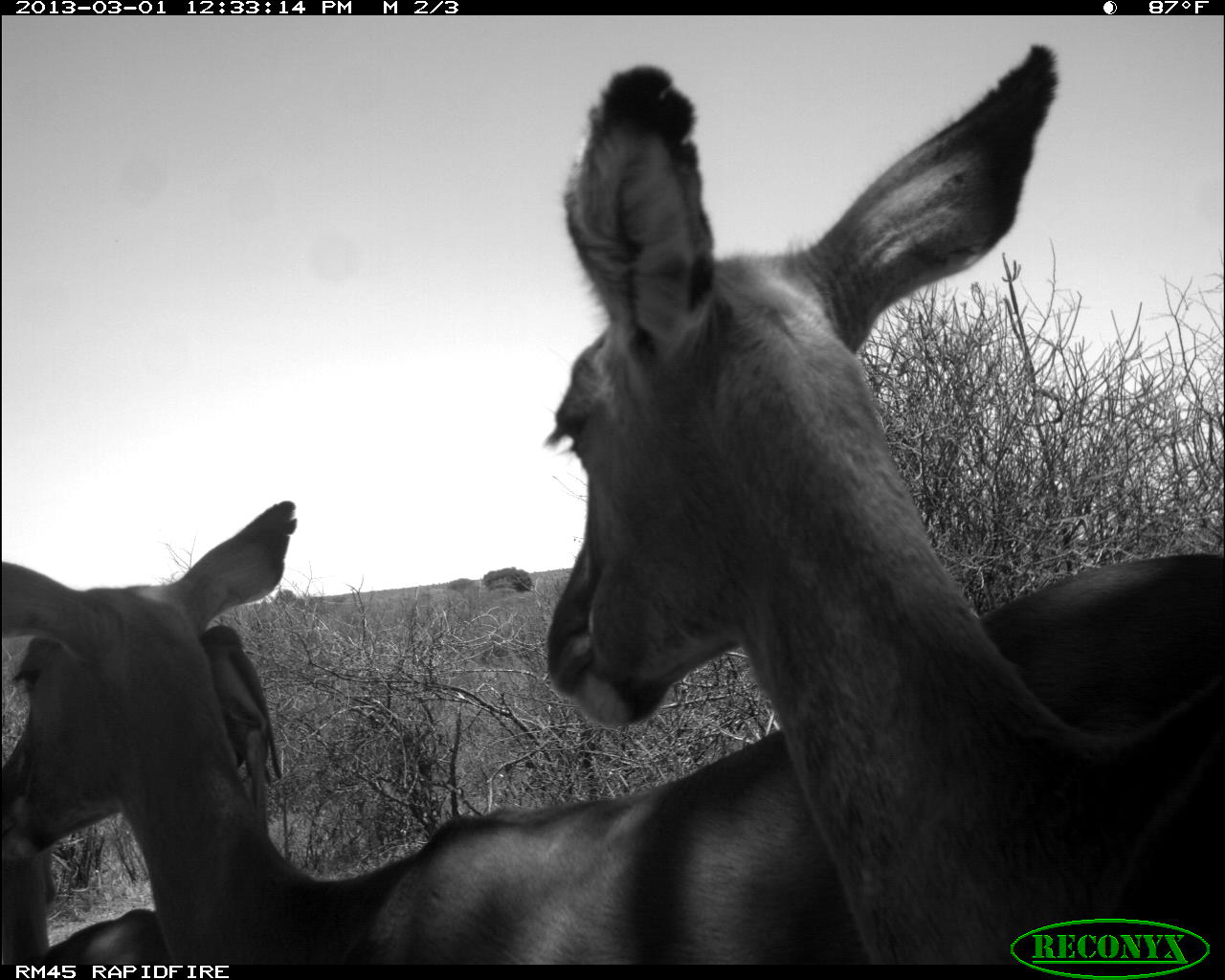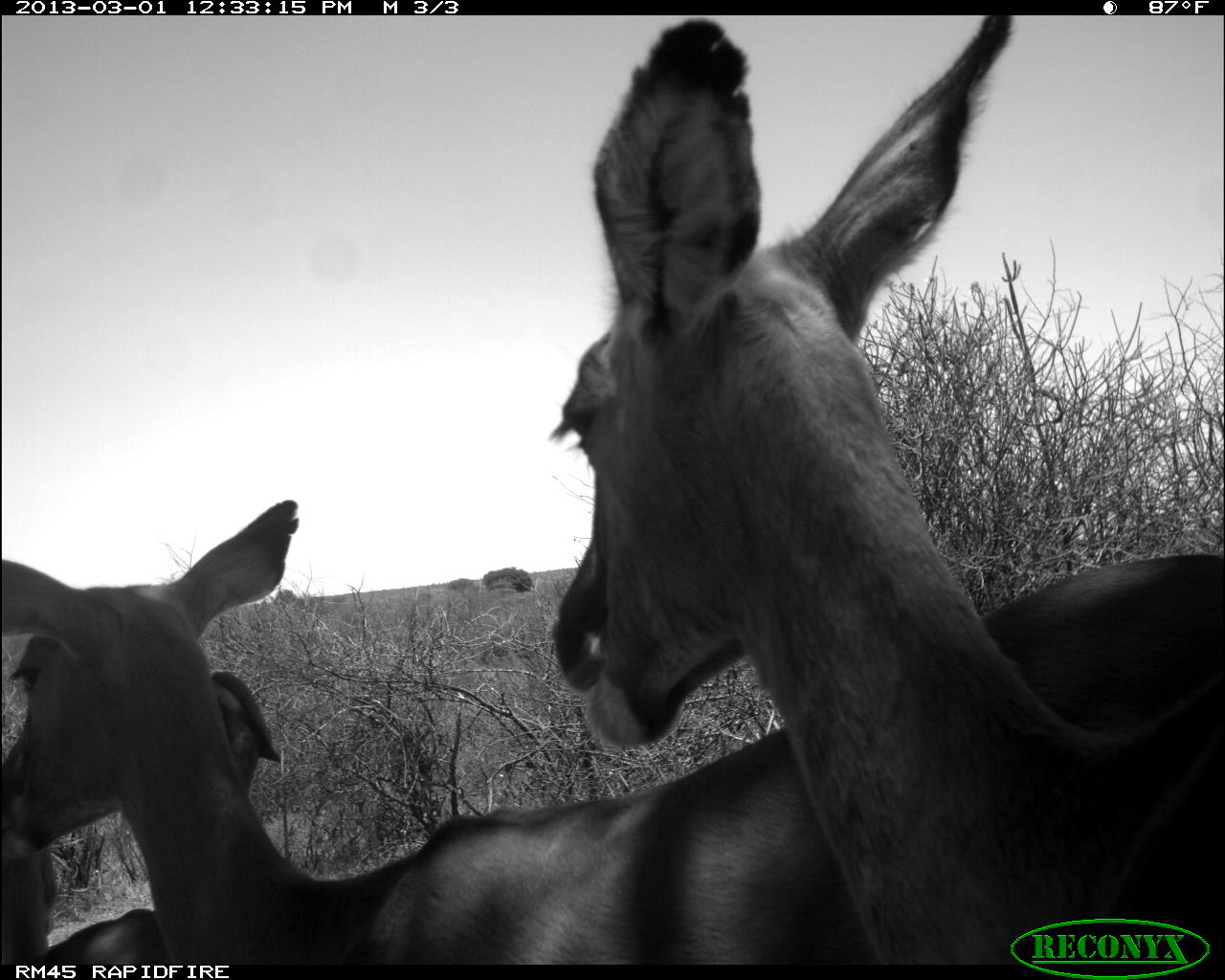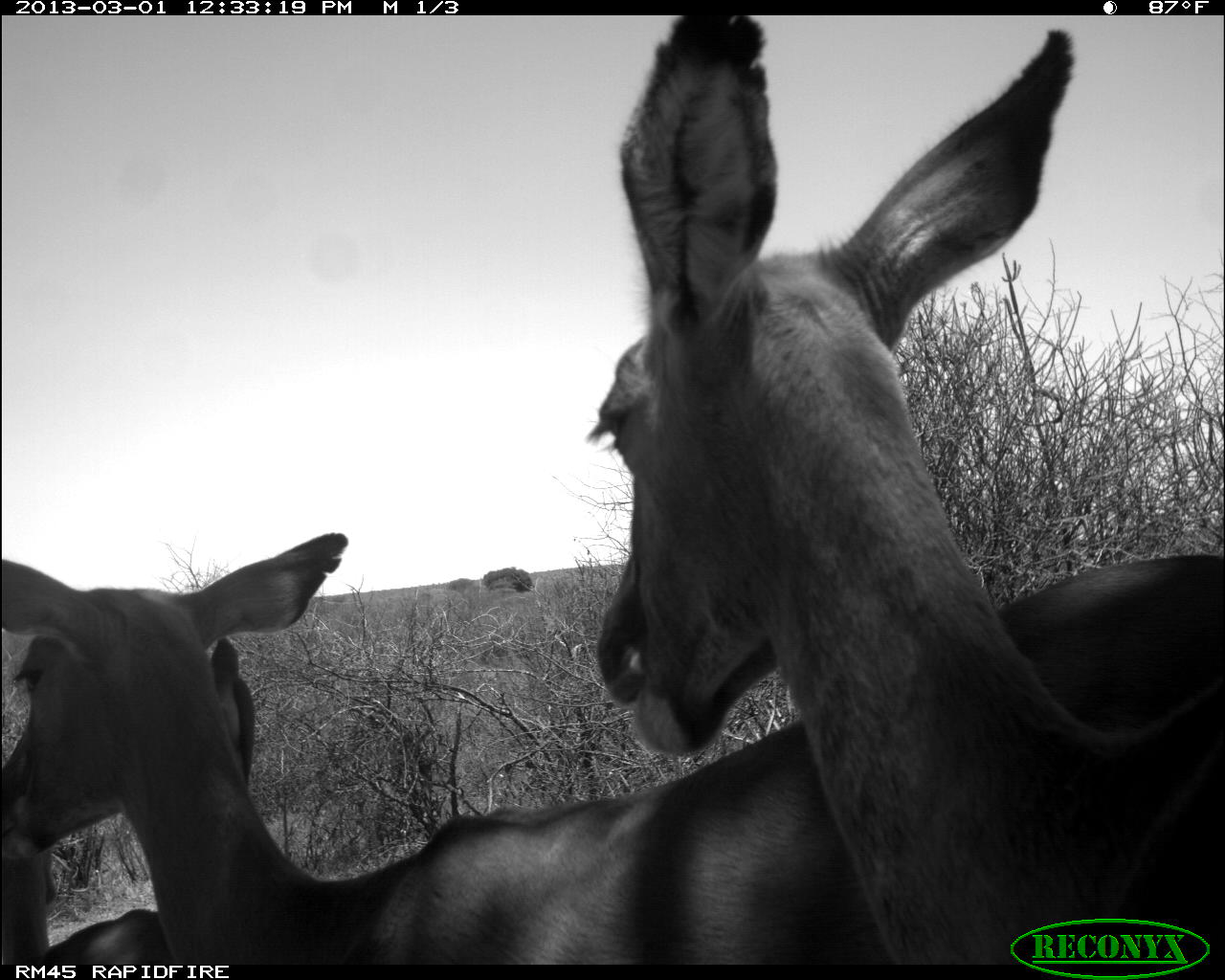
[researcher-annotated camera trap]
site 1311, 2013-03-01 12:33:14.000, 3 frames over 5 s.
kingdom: Animalia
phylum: Chordata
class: Mammalia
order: Artiodactyla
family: Bovidae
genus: Aepyceros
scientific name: Aepyceros melampus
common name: impala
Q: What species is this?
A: Aepyceros melampus (impala).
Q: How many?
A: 3.